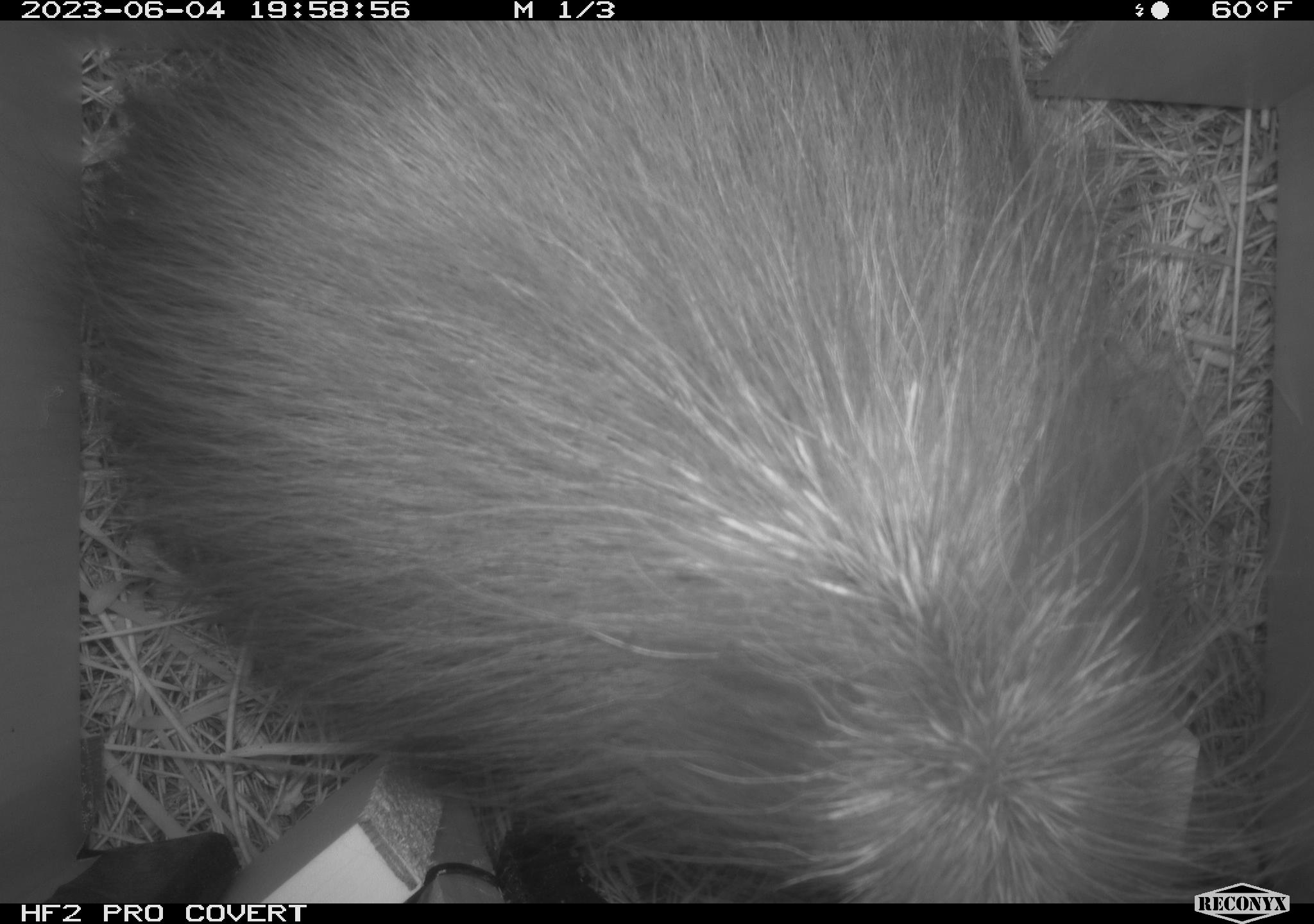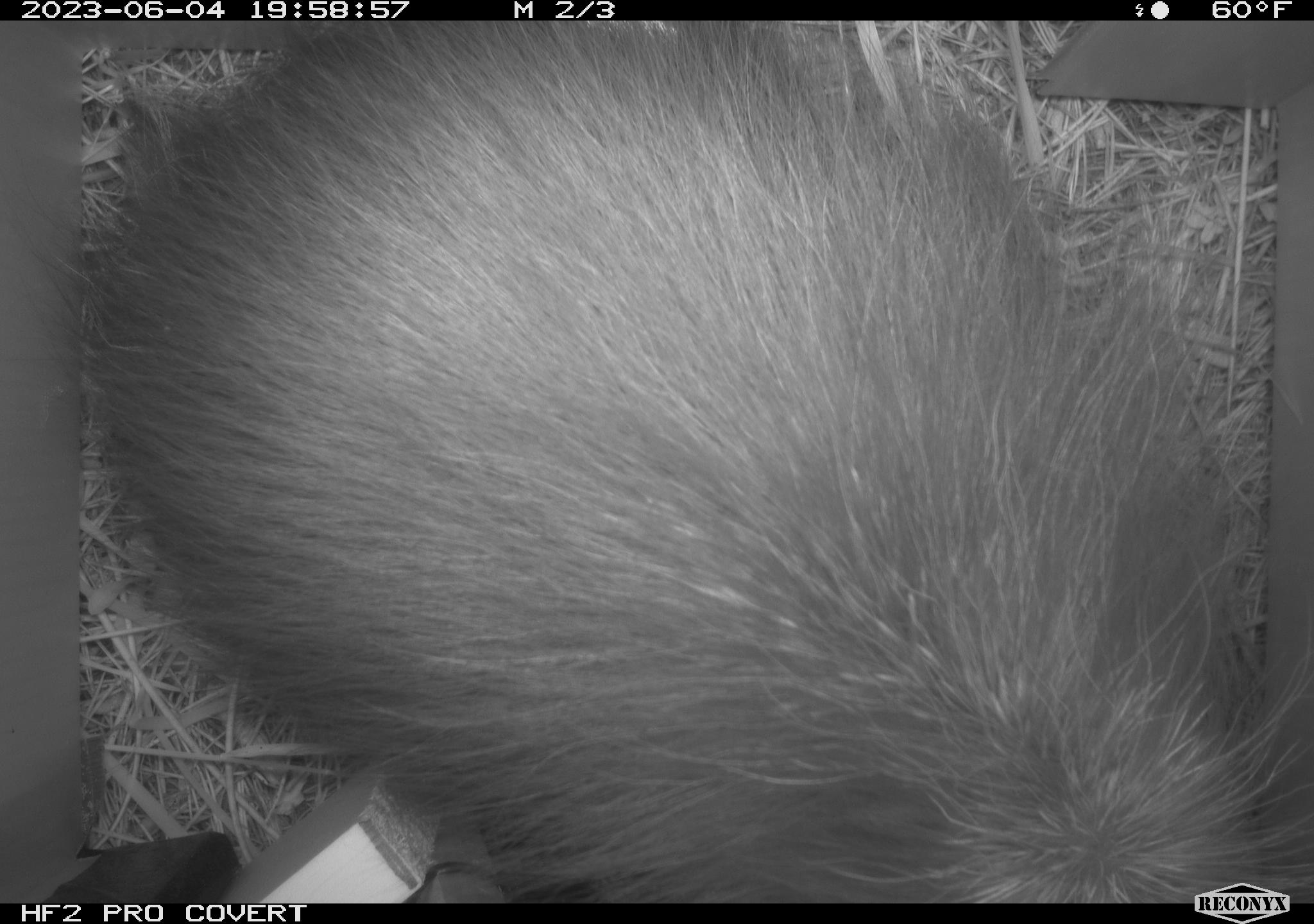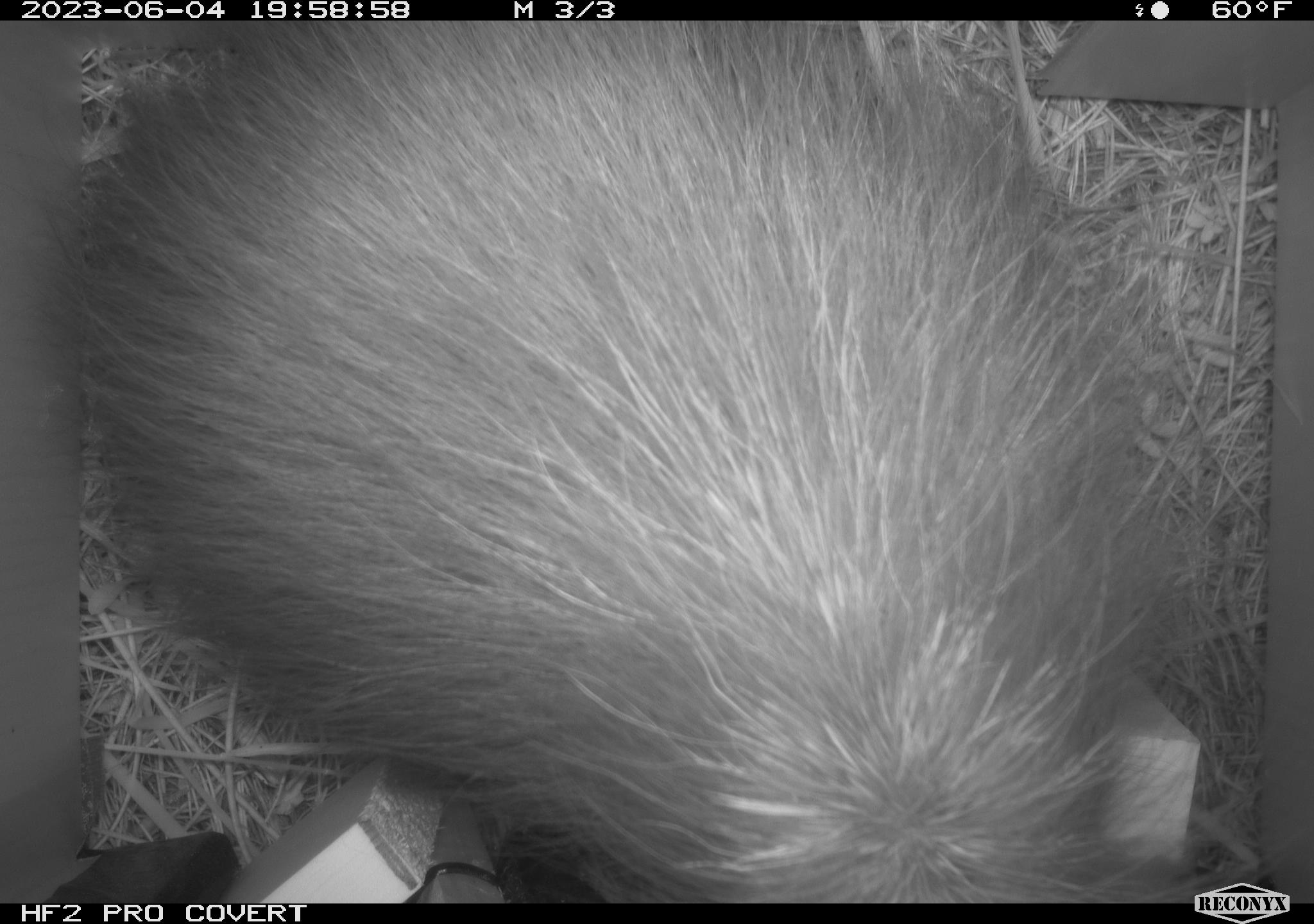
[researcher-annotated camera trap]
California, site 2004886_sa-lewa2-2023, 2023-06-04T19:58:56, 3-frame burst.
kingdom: Animalia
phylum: Chordata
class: Mammalia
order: Rodentia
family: Erethizontidae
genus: Erethizon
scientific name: Erethizon dorsatum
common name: north american porcupine